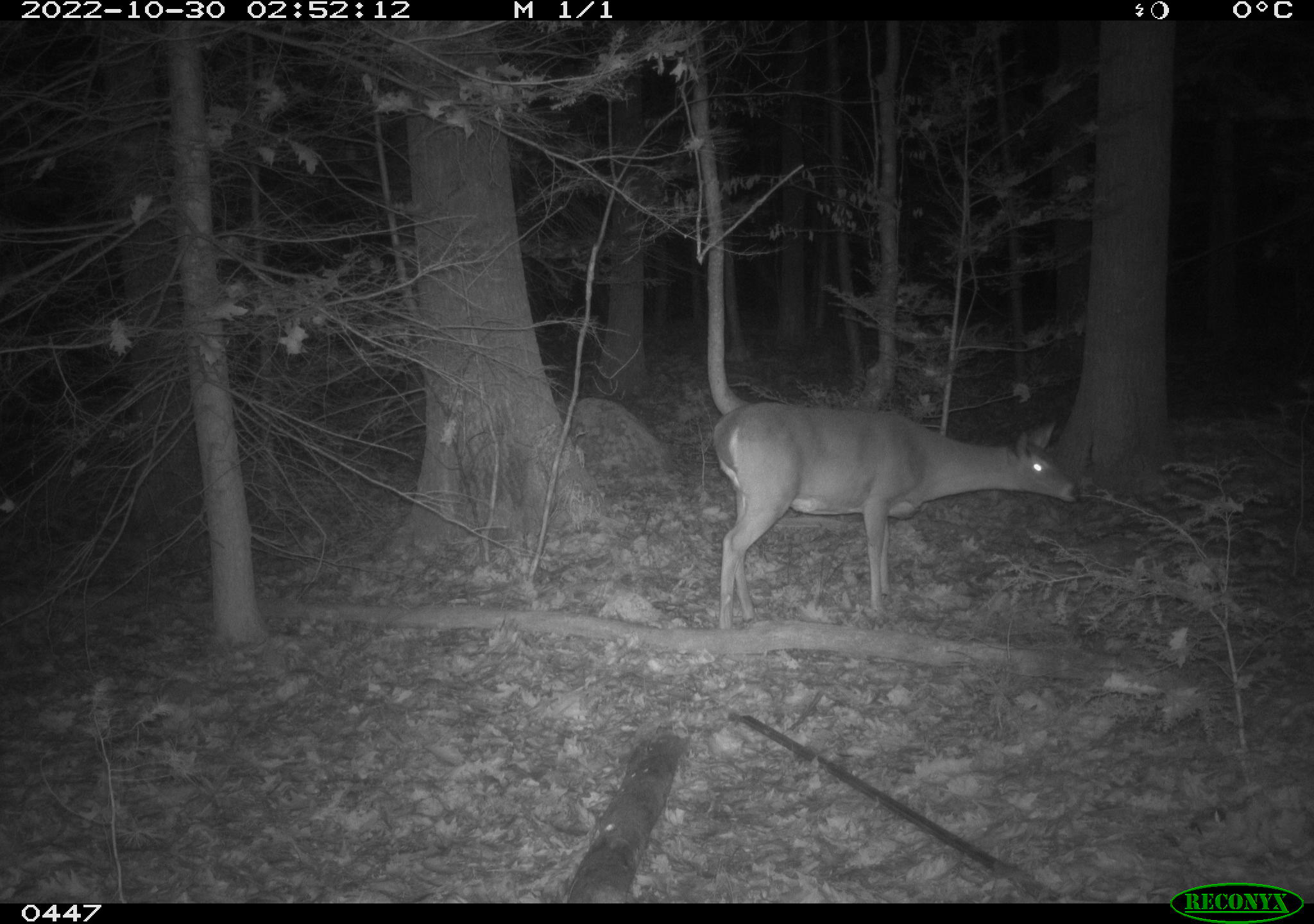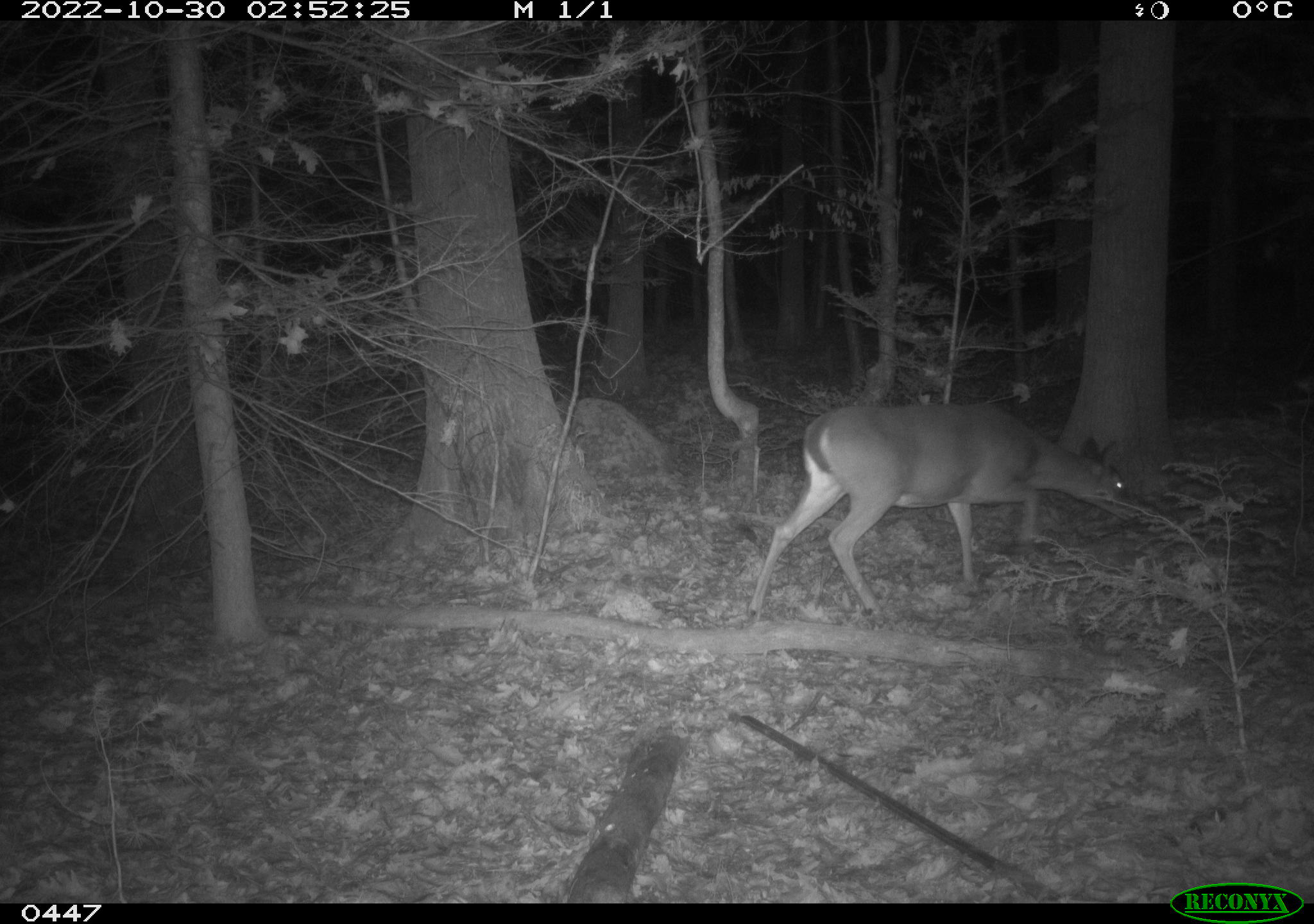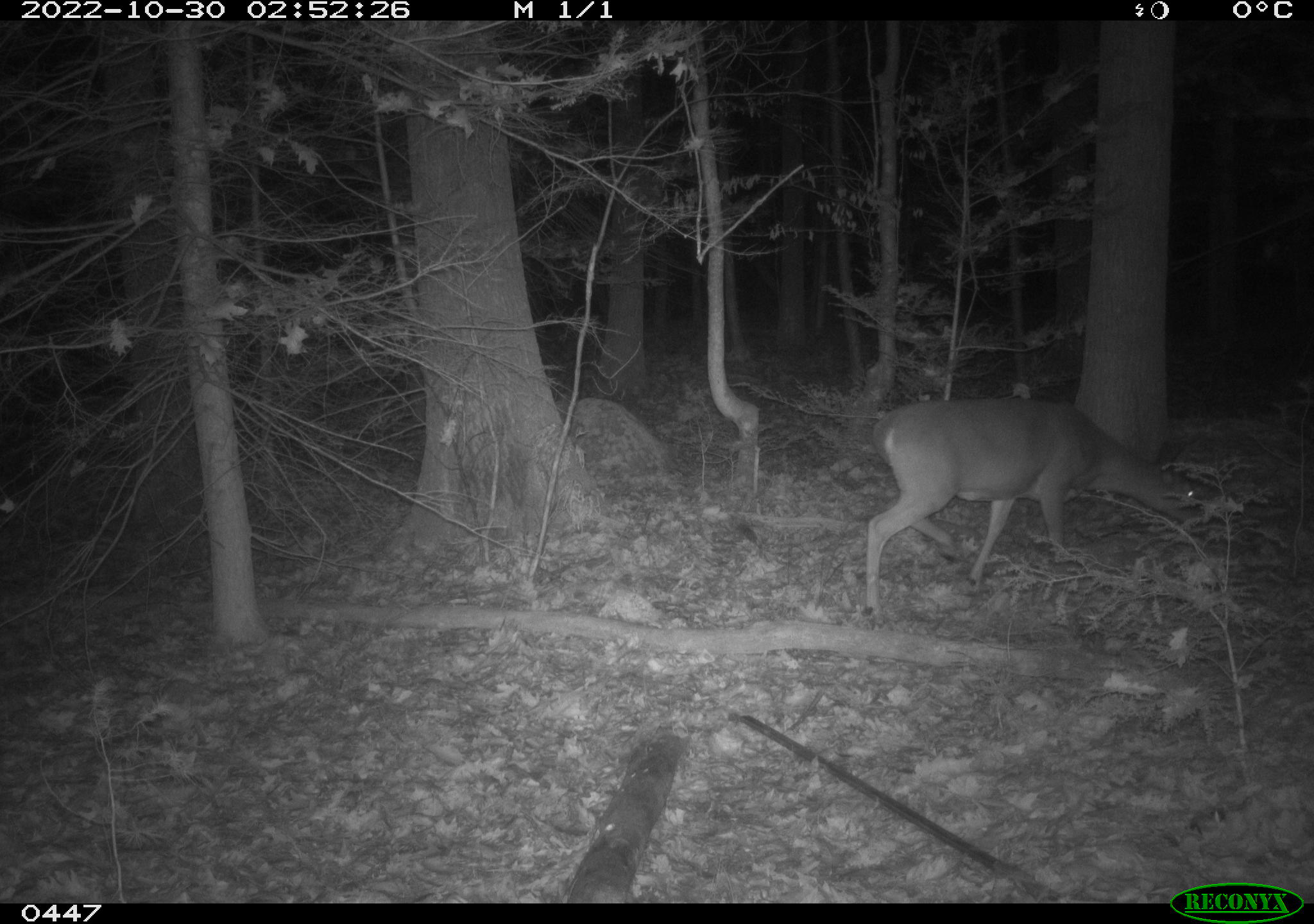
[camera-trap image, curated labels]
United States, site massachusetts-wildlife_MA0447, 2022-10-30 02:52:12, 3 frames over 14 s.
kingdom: Animalia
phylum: Chordata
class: Mammalia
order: Artiodactyla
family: Cervidae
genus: Odocoileus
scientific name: Odocoileus virginianus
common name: white-tailed deer